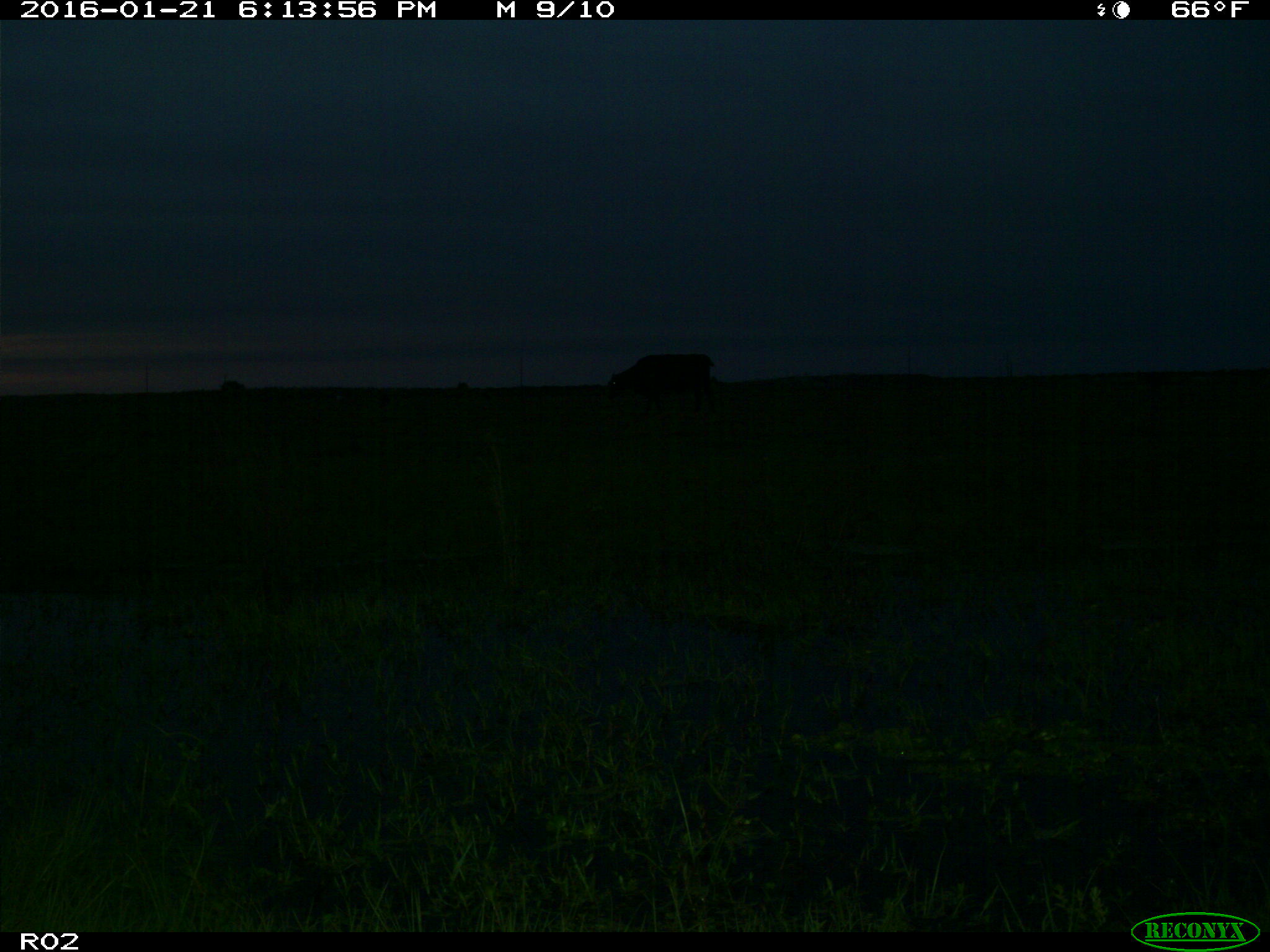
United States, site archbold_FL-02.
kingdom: Animalia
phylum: Chordata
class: Mammalia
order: Artiodactyla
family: Bovidae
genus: Bos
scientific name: Bos taurus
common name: domestic cow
Bos taurus (domestic cow).